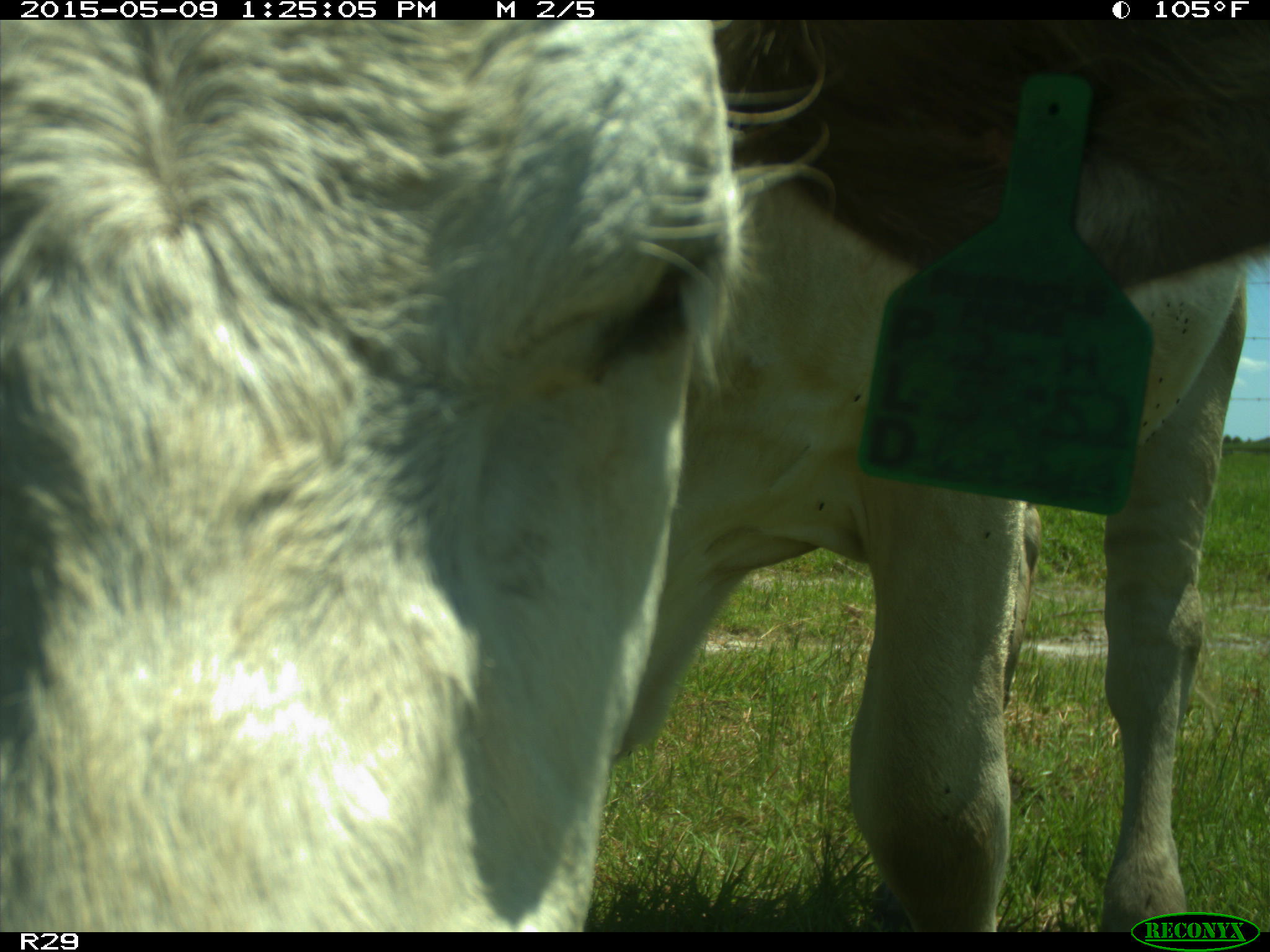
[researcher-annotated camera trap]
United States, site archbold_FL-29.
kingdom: Animalia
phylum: Chordata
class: Mammalia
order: Artiodactyla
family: Bovidae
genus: Bos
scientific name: Bos taurus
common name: domestic cow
Bos taurus (domestic cow).